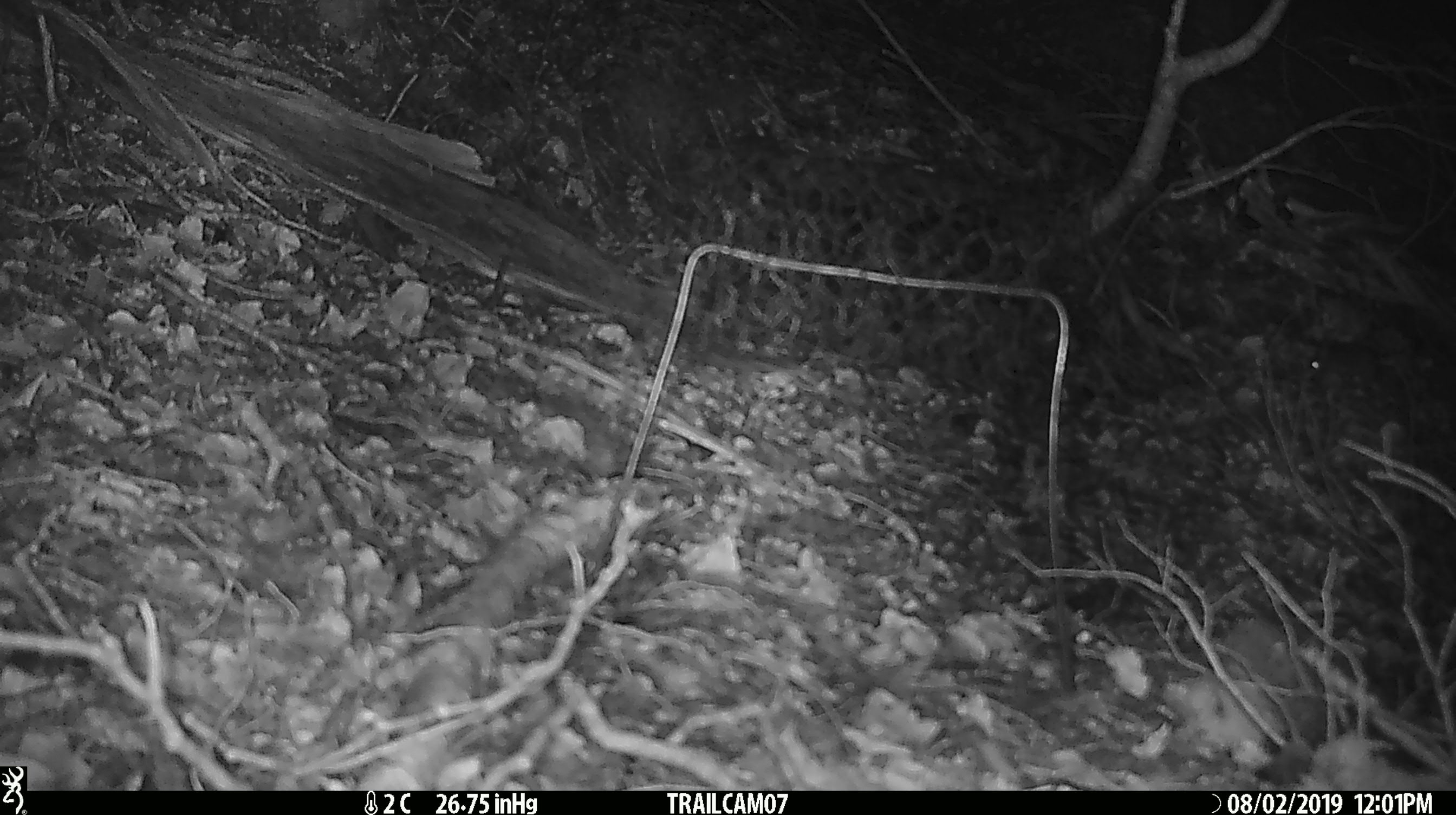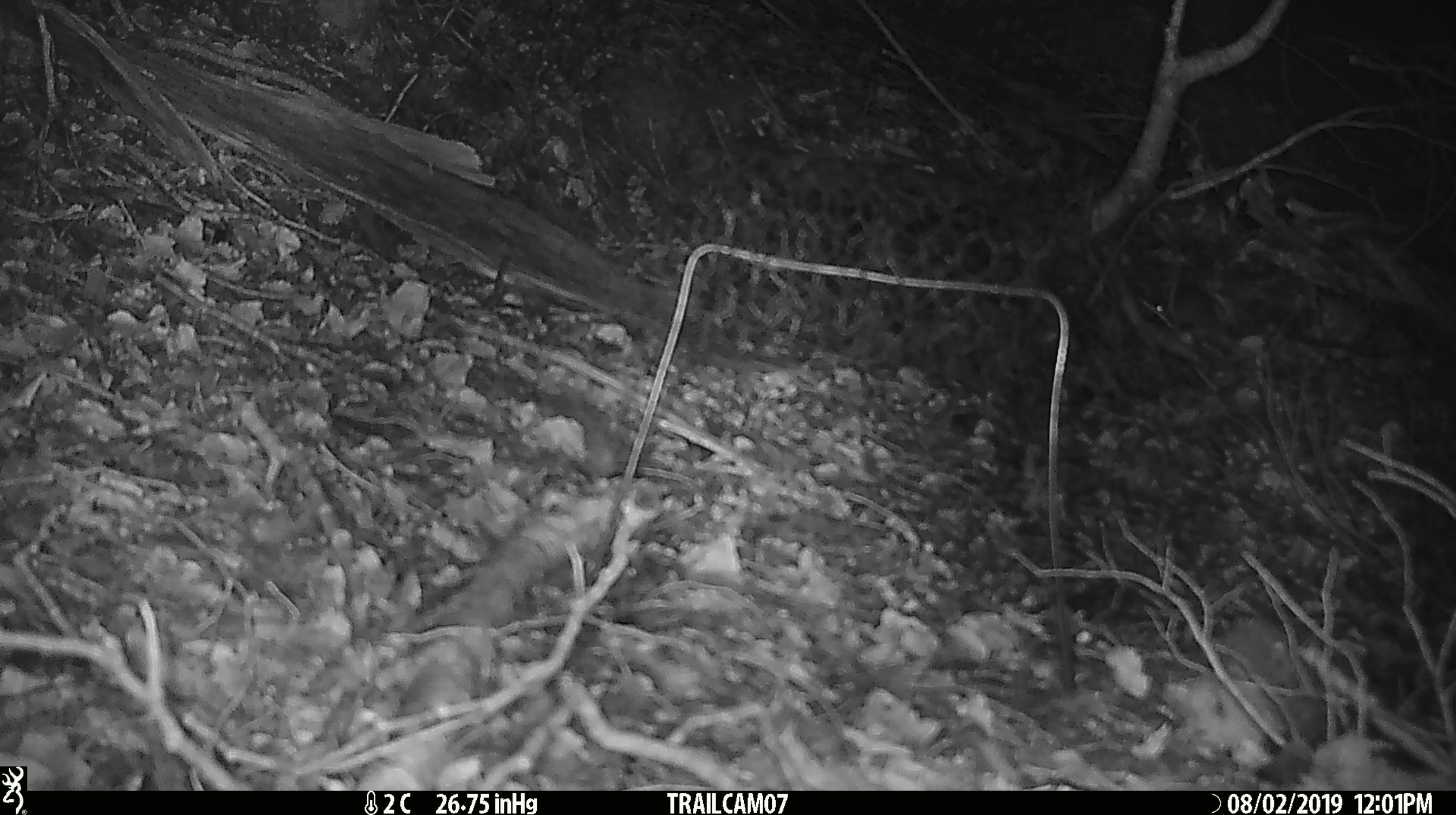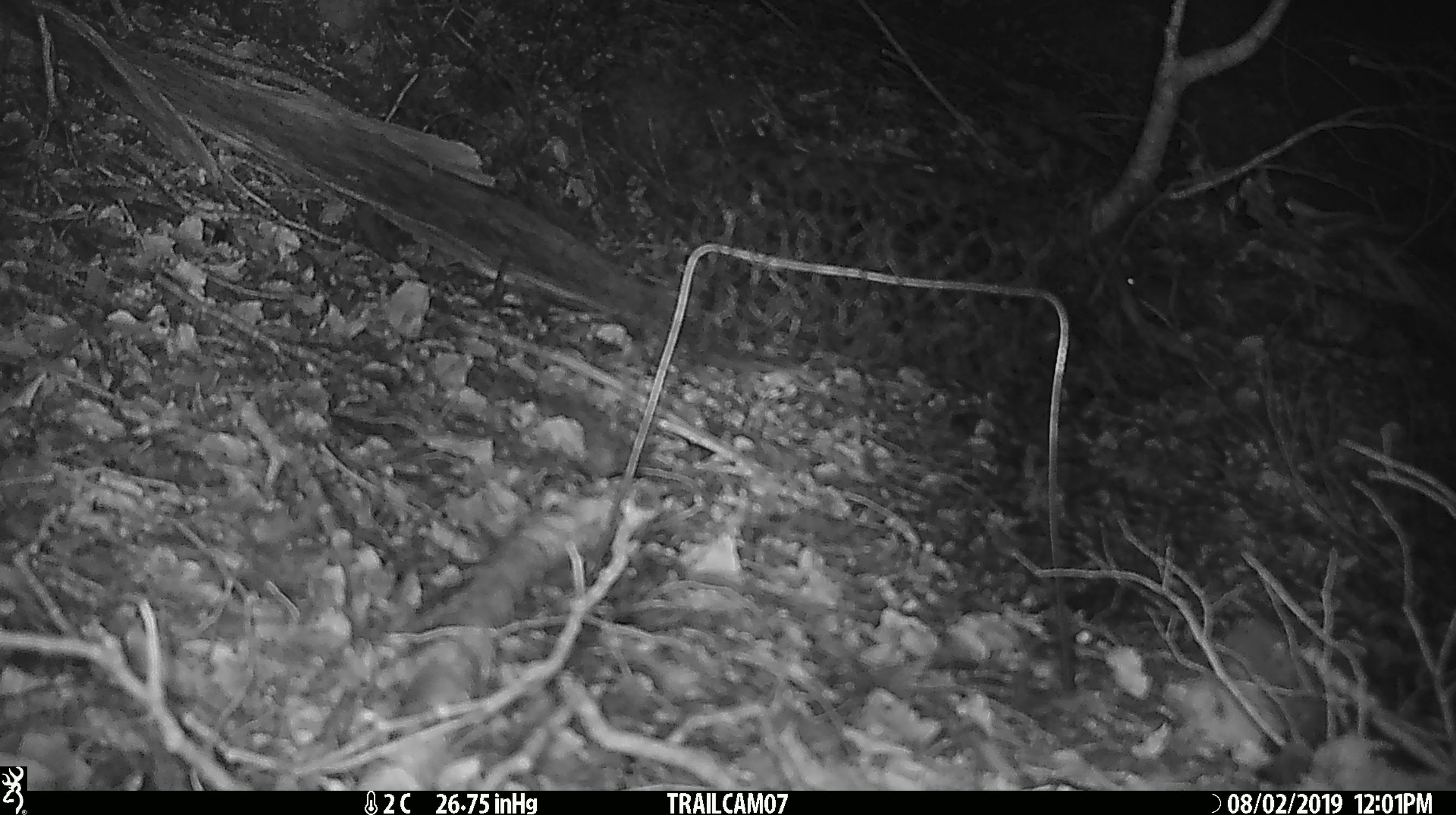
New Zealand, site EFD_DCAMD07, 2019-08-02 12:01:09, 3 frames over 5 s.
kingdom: Animalia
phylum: Chordata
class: Mammalia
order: Rodentia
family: Muridae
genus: Mus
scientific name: Mus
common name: mouse